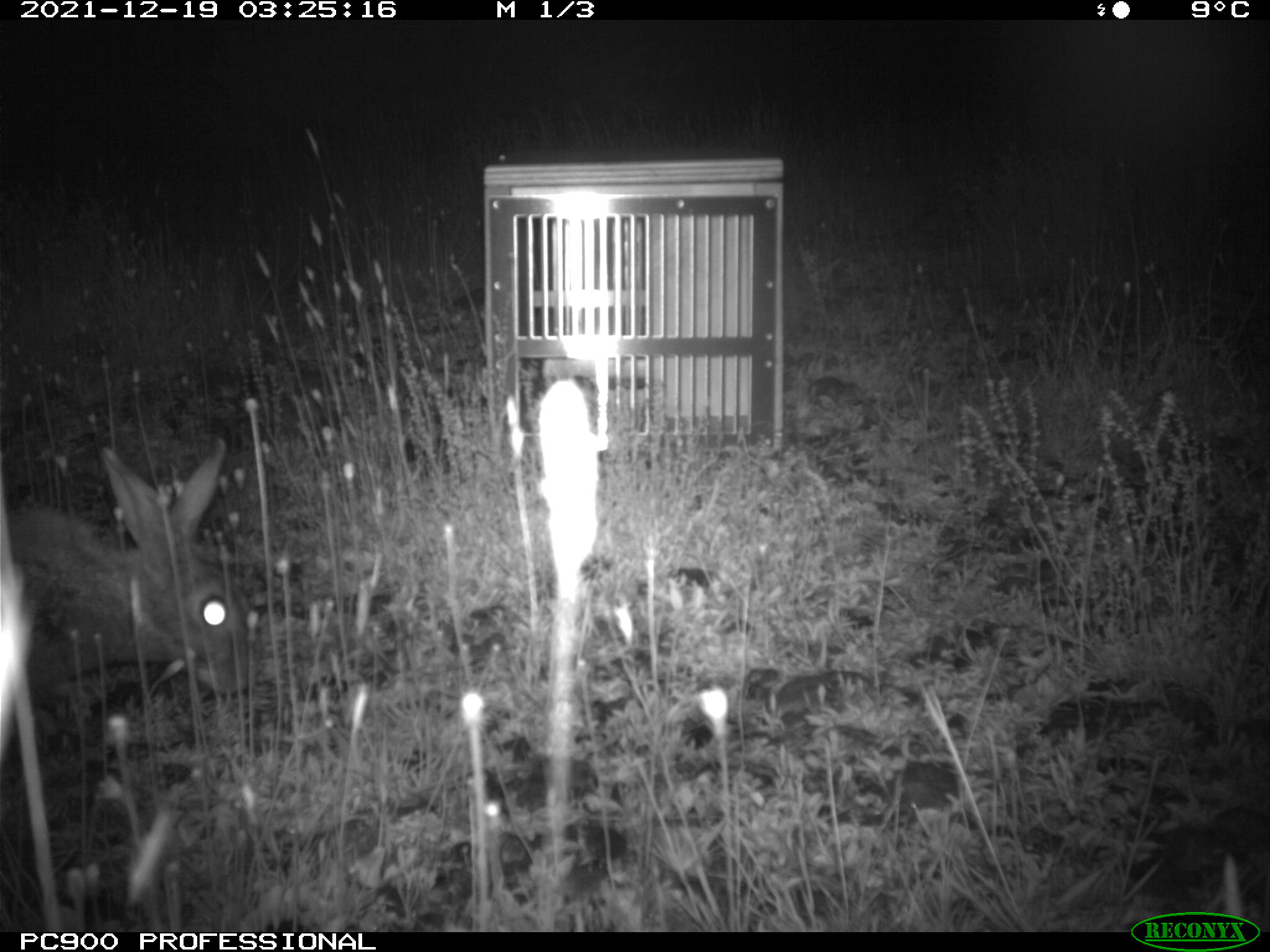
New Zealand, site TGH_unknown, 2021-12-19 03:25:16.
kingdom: Animalia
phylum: Chordata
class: Mammalia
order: Lagomorpha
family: Leporidae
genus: Oryctolagus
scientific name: Oryctolagus cuniculus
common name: european rabbit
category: rabbit